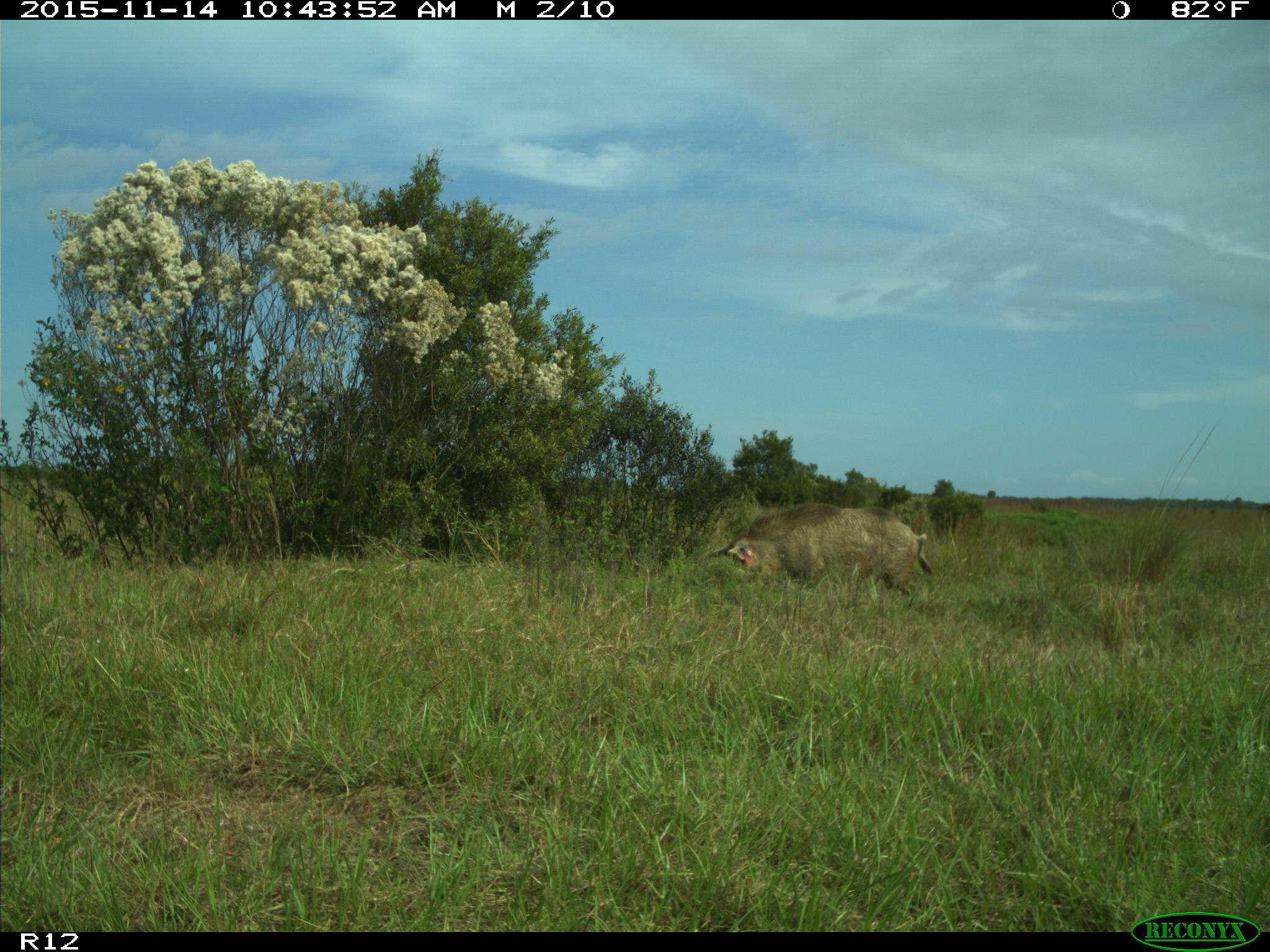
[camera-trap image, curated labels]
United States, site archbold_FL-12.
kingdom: Animalia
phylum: Chordata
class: Mammalia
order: Artiodactyla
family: Suidae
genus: Sus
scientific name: Sus scrofa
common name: wild boar